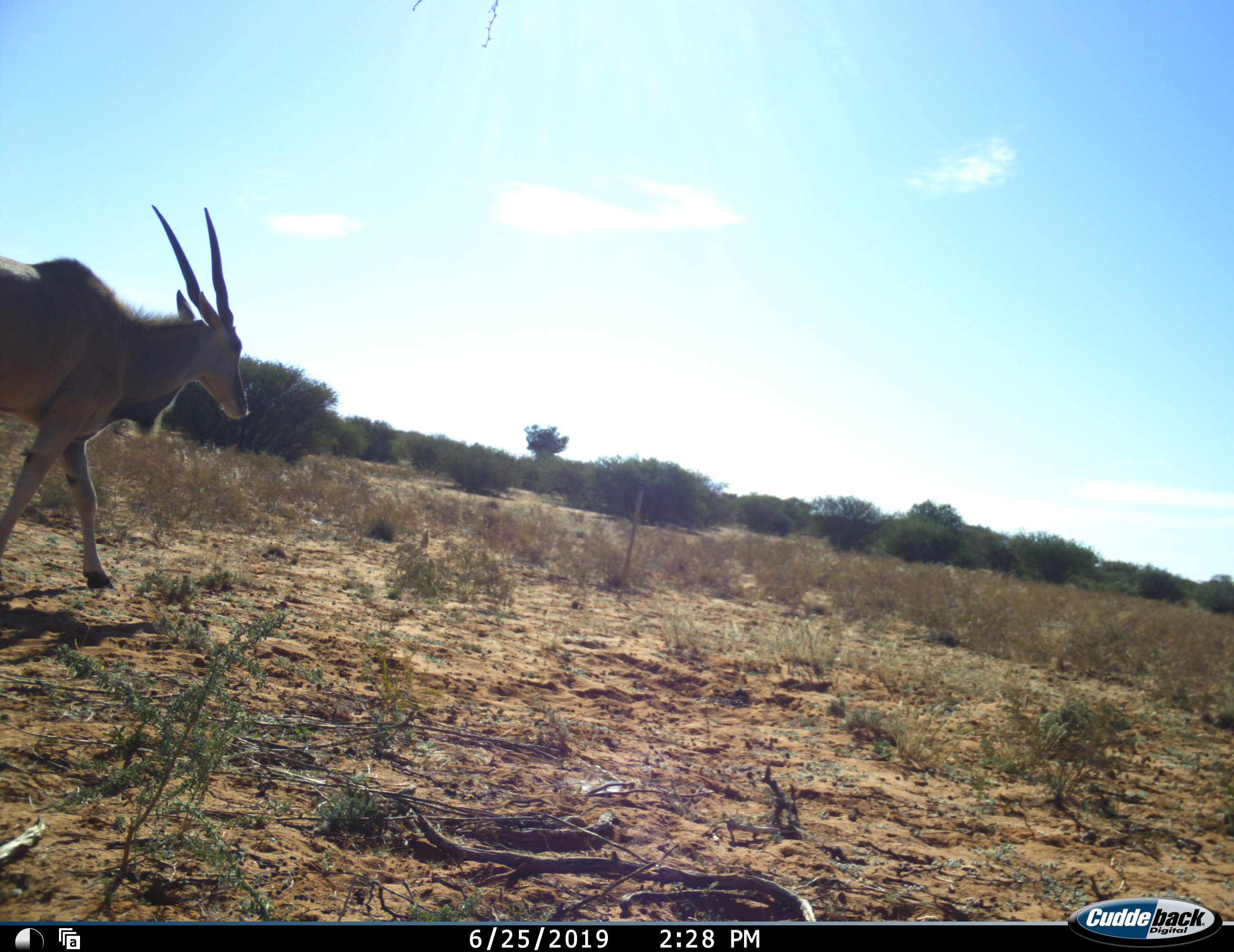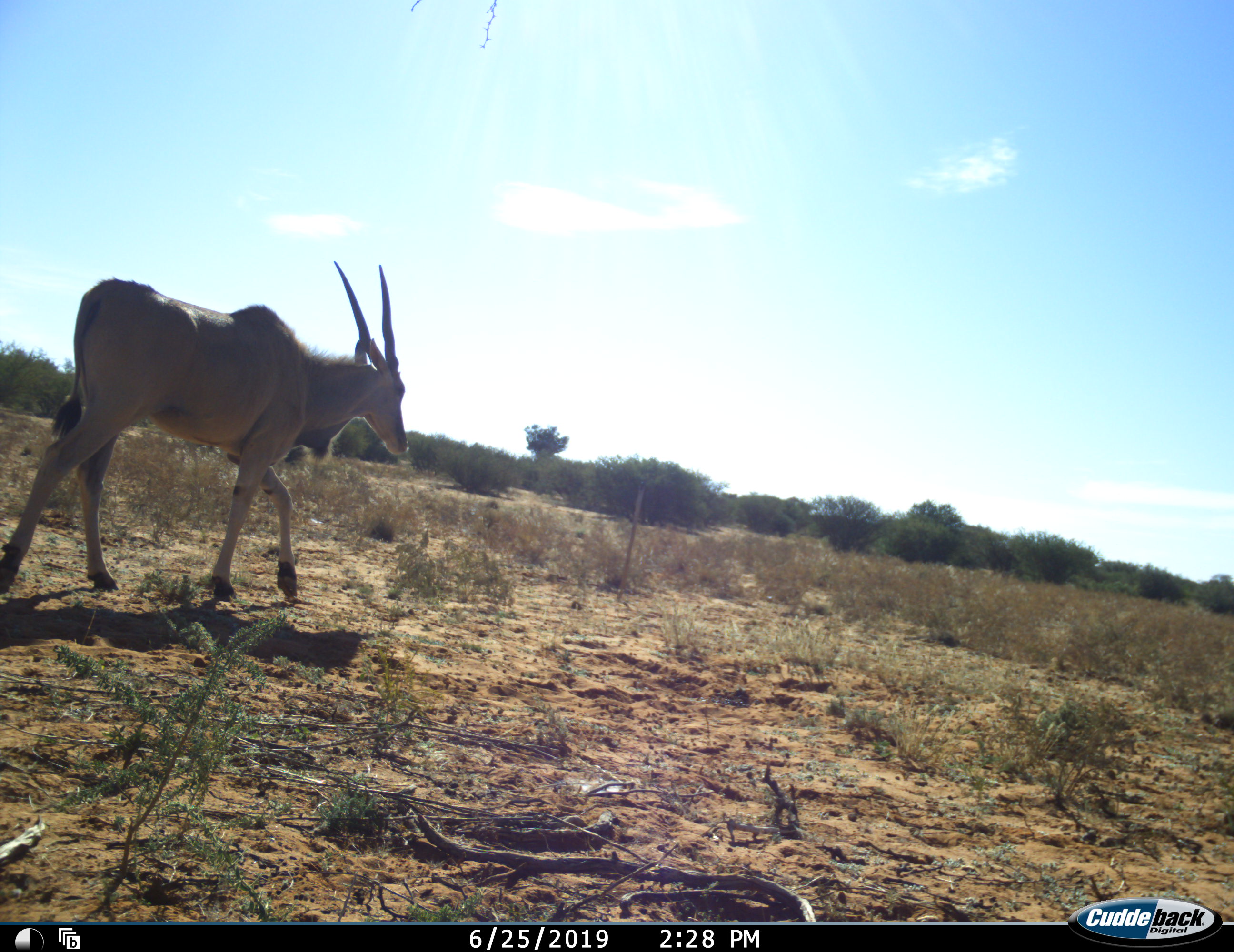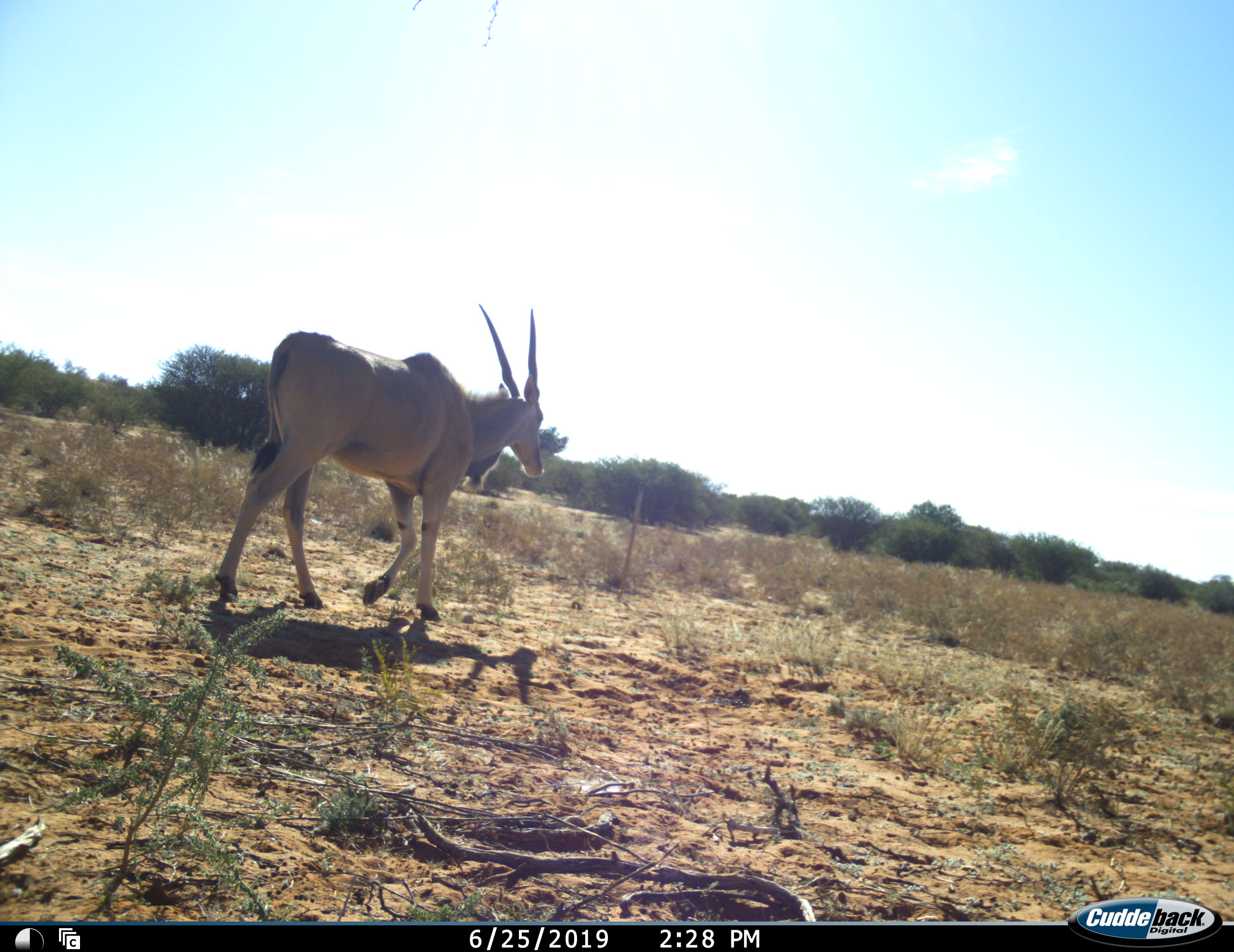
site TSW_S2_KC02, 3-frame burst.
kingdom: Animalia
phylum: Chordata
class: Mammalia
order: Artiodactyla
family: Bovidae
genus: Tragelaphus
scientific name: Tragelaphus oryx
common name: eland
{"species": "eland (Tragelaphus oryx)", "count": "1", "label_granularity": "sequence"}